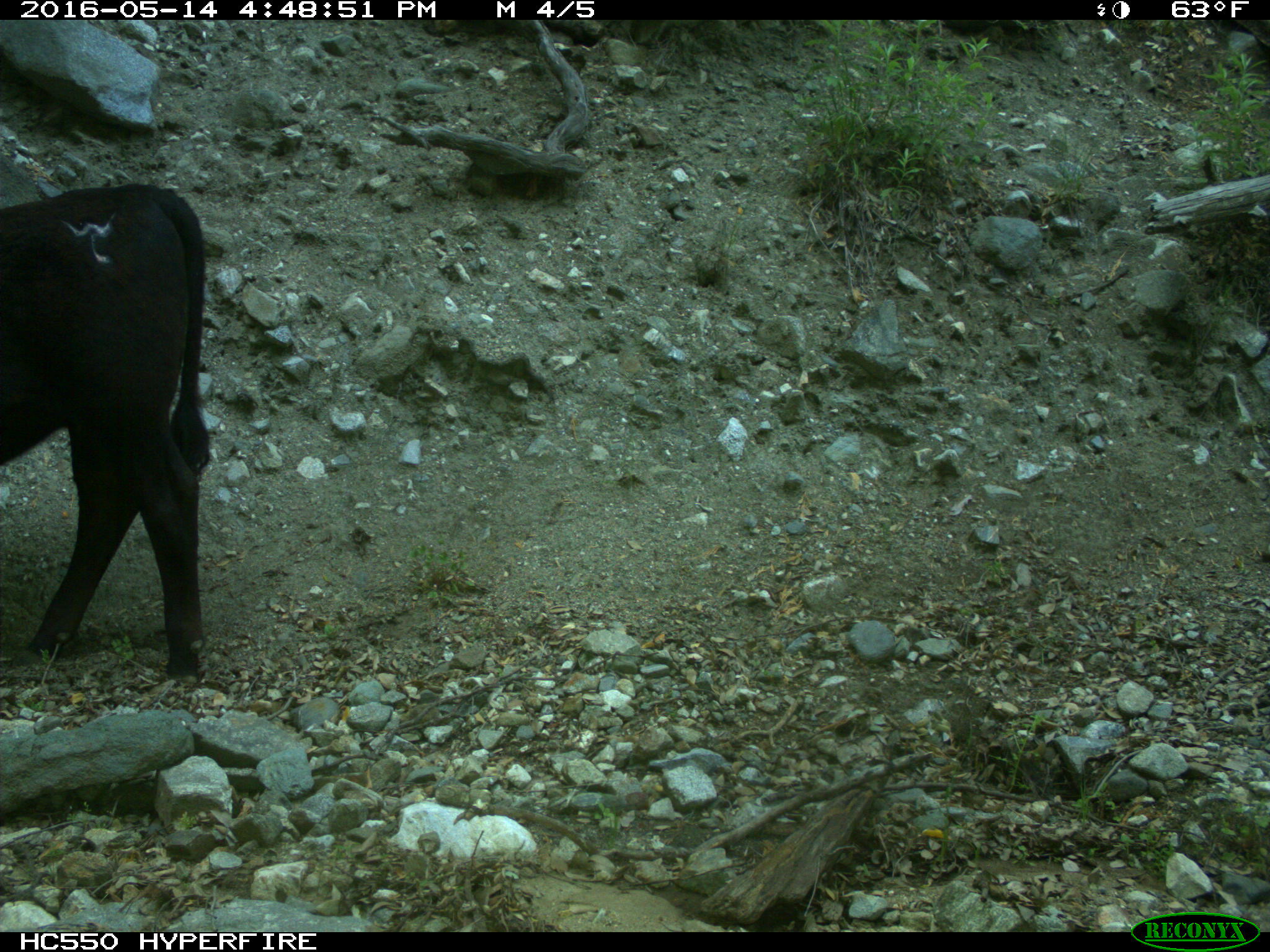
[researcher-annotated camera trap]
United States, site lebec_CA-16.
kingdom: Animalia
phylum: Chordata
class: Mammalia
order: Artiodactyla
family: Bovidae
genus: Bos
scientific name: Bos taurus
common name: domestic cow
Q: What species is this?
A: Bos taurus (domestic cow).